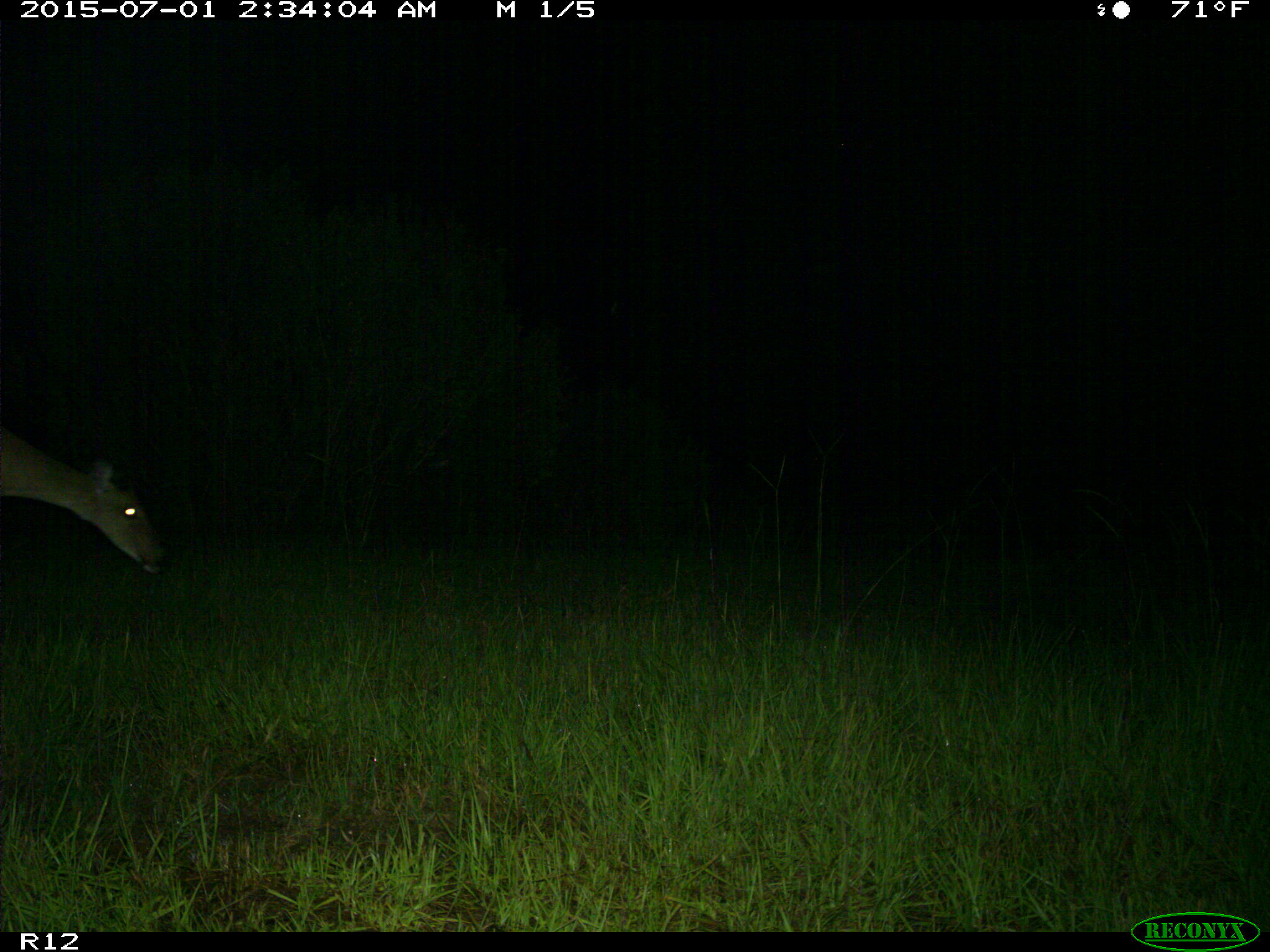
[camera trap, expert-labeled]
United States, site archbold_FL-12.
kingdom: Animalia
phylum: Chordata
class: Mammalia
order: Artiodactyla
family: Cervidae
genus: Odocoileus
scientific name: Odocoileus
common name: deer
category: unidentified deer